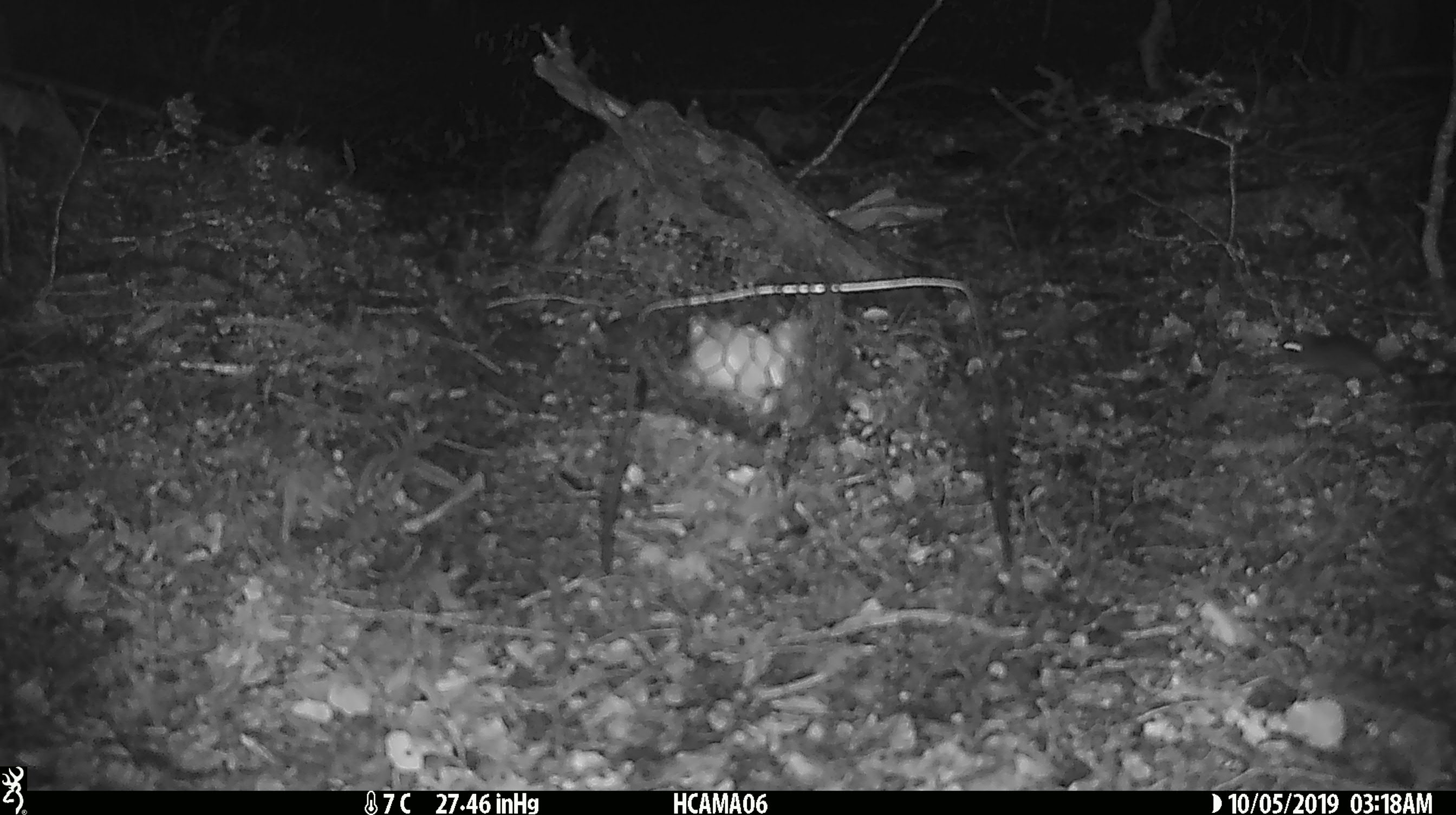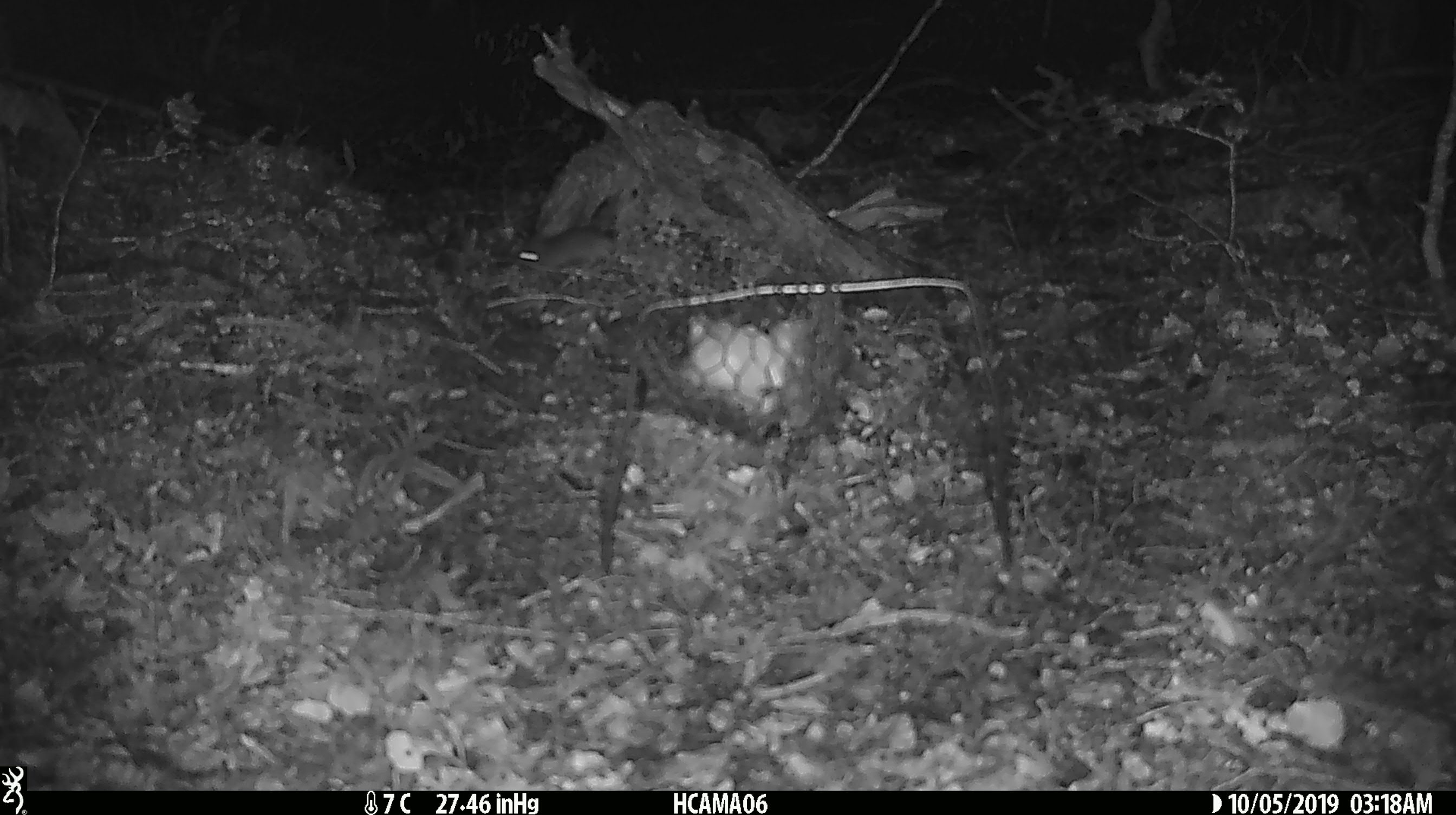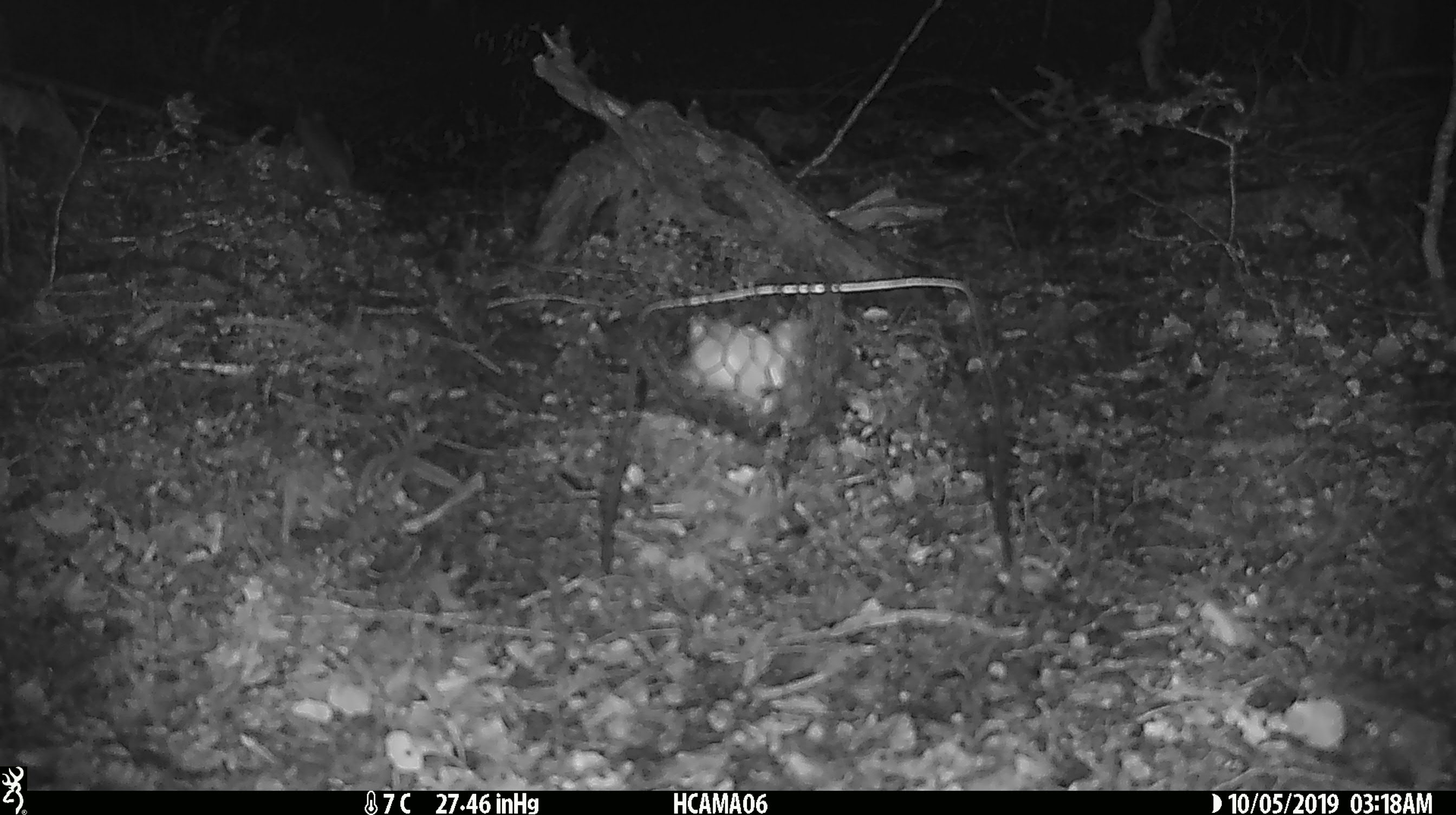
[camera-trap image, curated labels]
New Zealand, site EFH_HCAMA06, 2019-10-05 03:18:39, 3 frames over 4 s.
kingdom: Animalia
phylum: Chordata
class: Mammalia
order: Rodentia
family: Muridae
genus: Mus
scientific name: Mus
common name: mouse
Mouse (Mus).